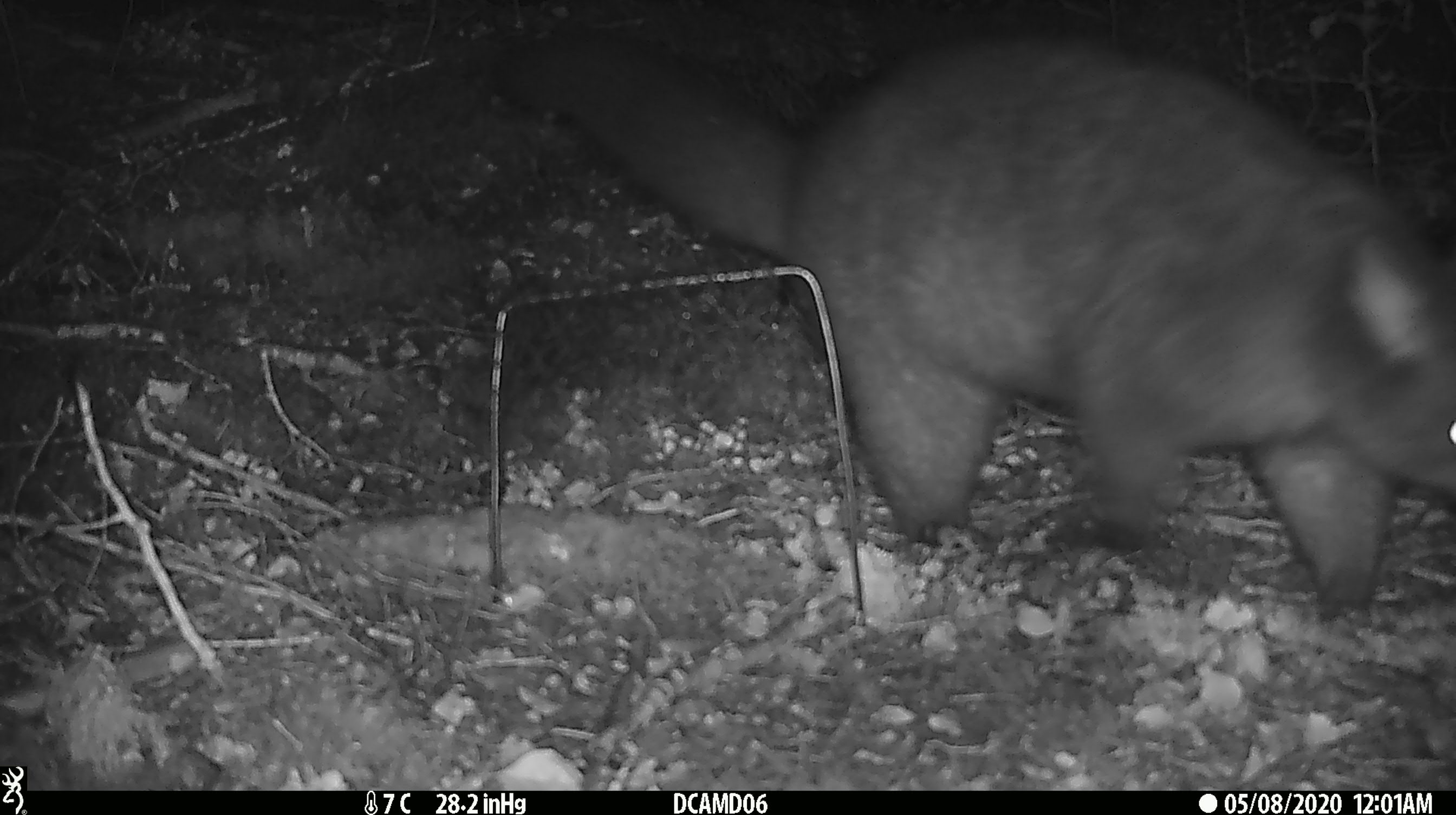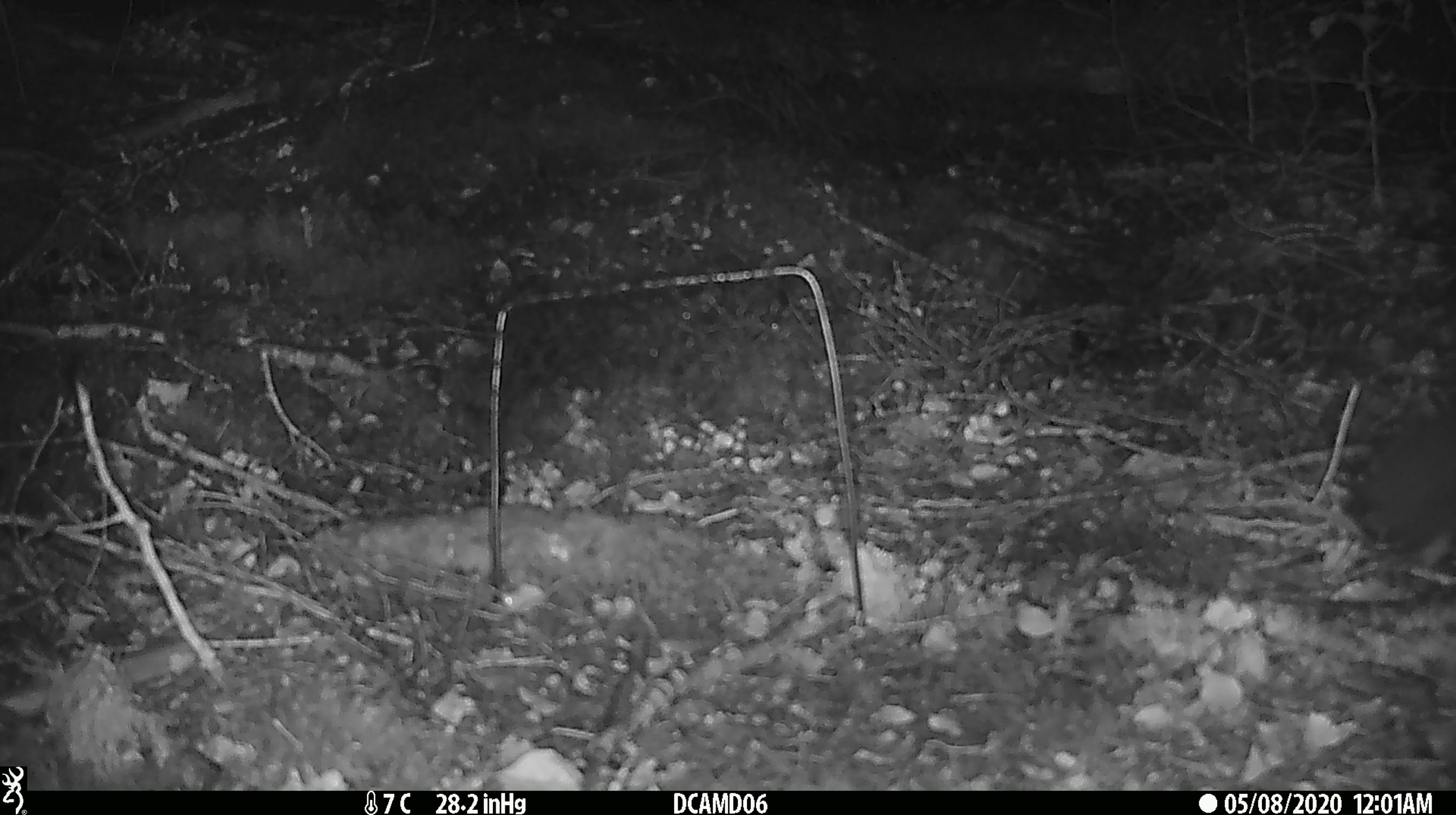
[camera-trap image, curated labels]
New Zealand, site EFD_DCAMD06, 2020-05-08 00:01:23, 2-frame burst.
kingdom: Animalia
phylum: Chordata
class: Mammalia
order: Diprotodontia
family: Phalangeridae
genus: Trichosurus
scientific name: Trichosurus vulpecula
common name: common brushtail possum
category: possum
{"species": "possum (common brushtail possum) (Trichosurus vulpecula)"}